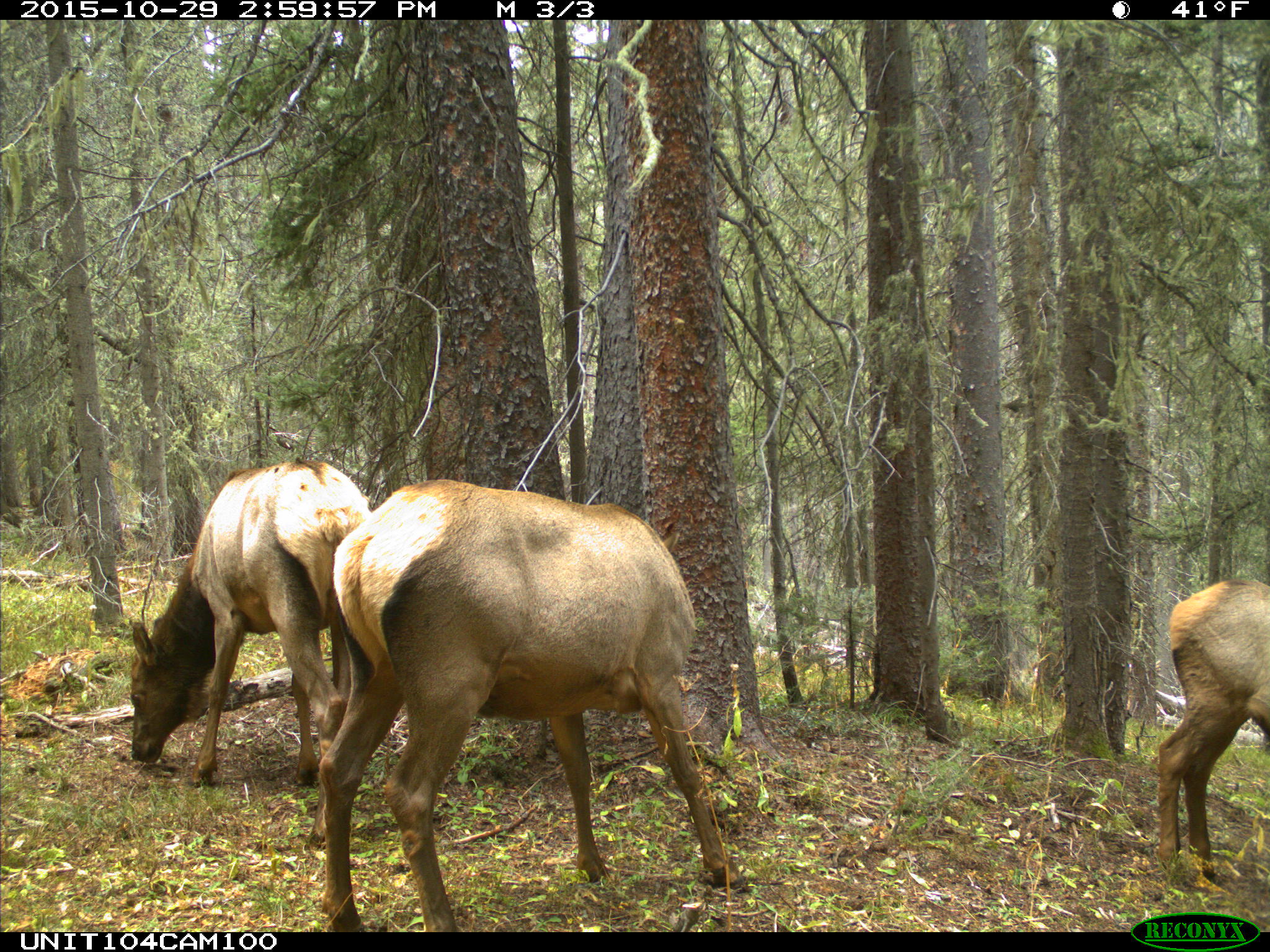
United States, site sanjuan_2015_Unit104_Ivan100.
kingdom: Animalia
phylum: Chordata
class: Mammalia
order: Artiodactyla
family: Cervidae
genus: Cervus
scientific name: Cervus elaphus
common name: red deer